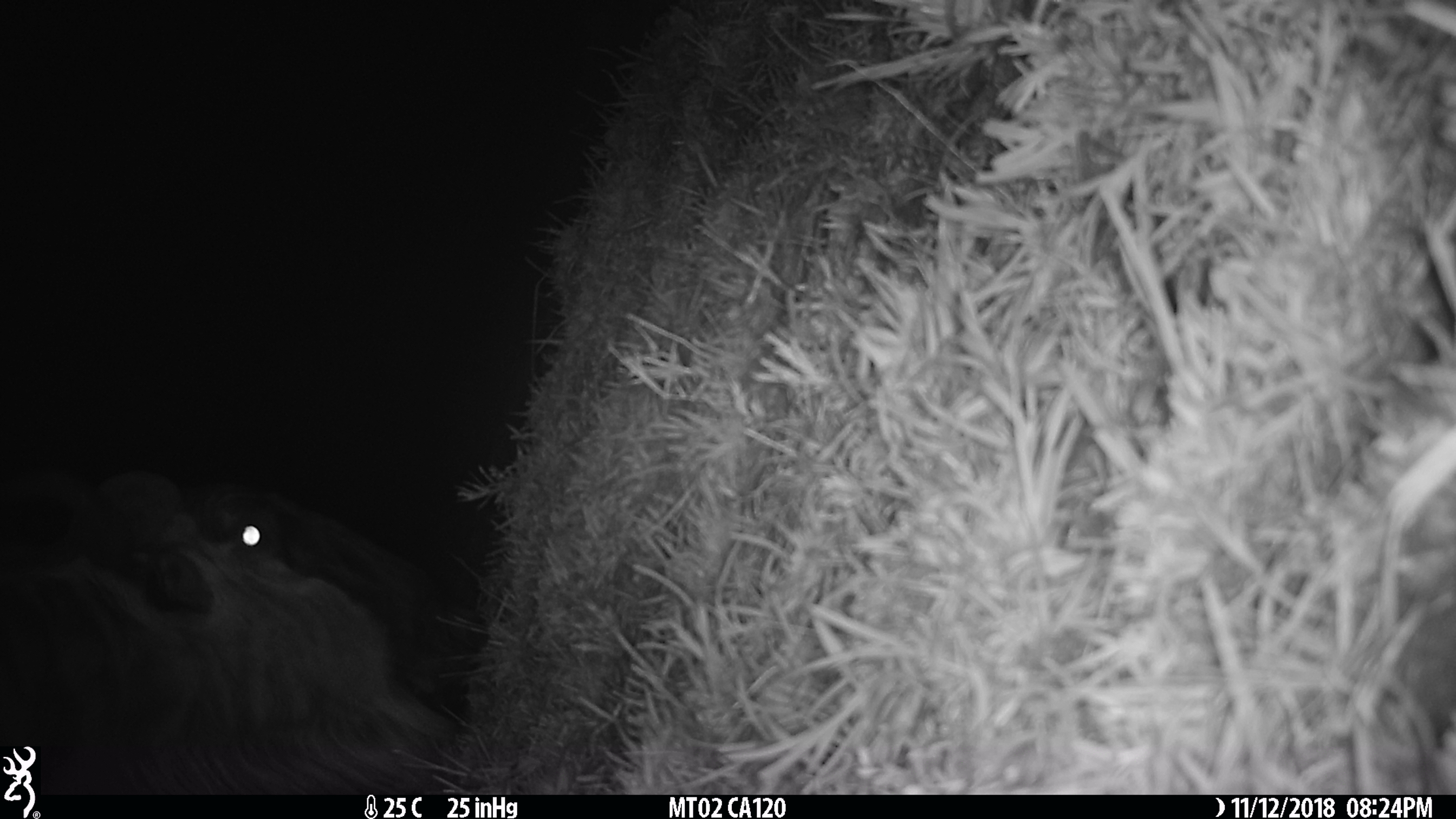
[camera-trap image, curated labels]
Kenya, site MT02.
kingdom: Animalia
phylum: Chordata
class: Mammalia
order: Artiodactyla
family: Bovidae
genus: Connochaetes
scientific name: Connochaetes taurinus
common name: blue wildebeest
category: wildebeest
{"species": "wildebeest (blue wildebeest) (Connochaetes taurinus)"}